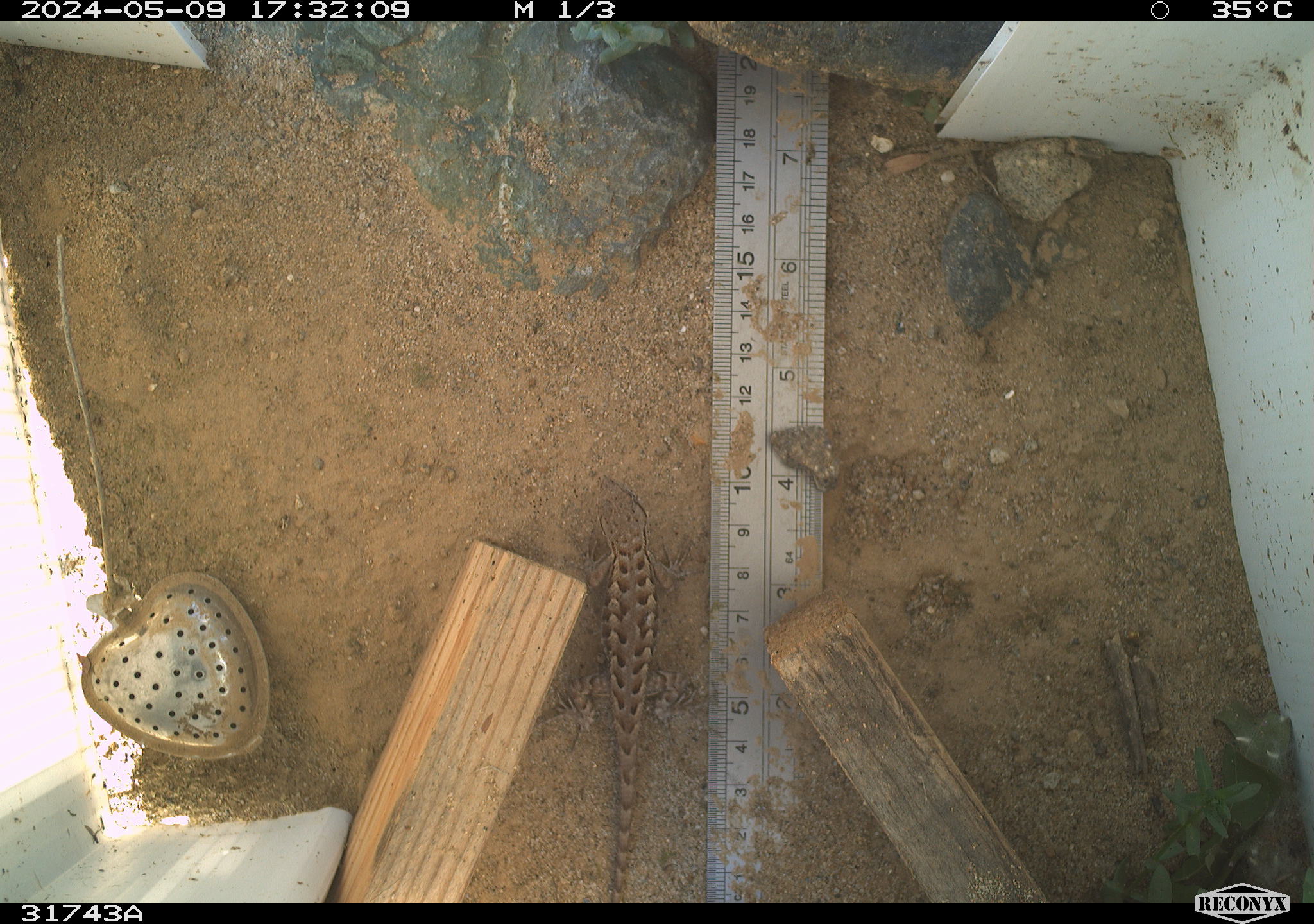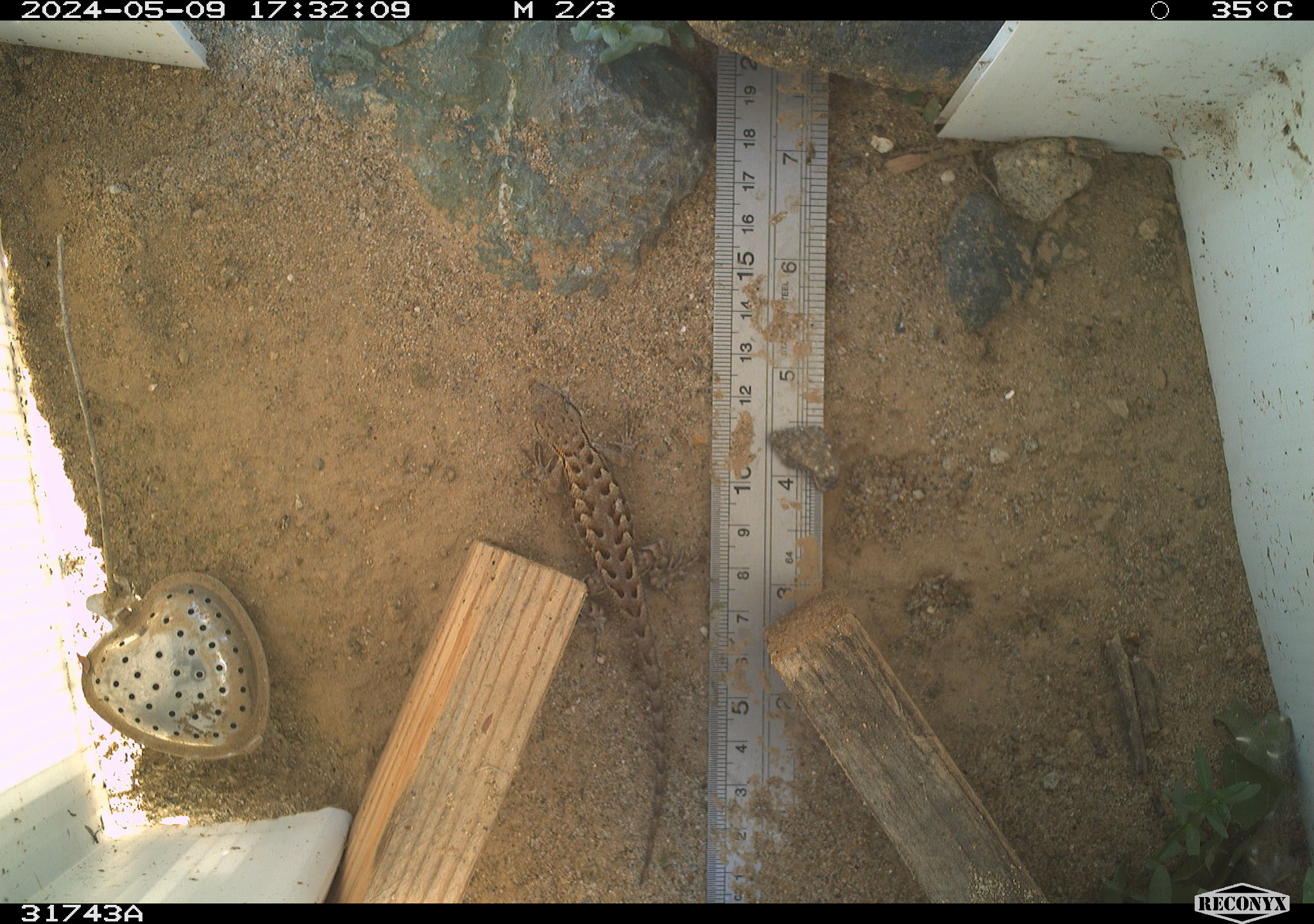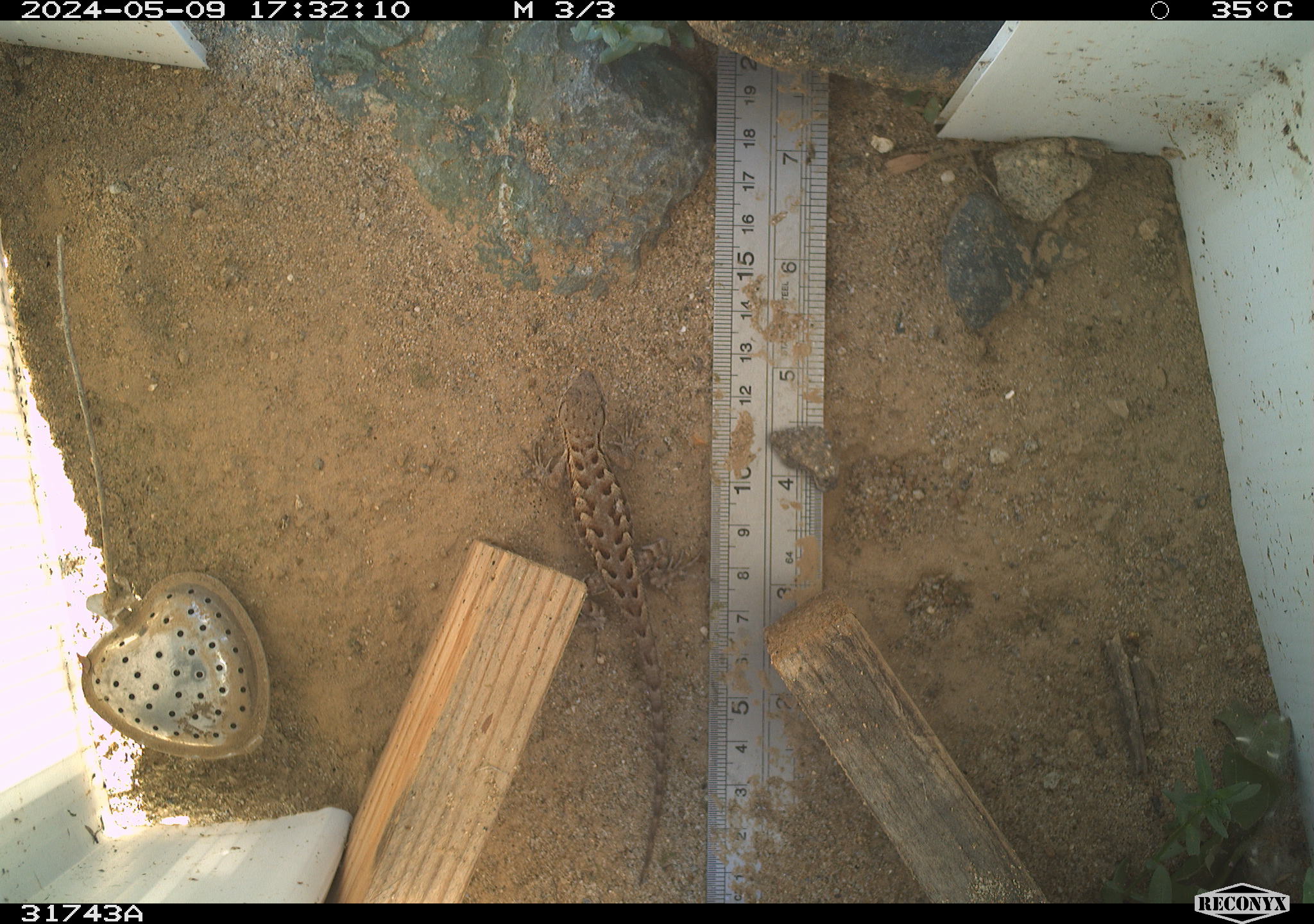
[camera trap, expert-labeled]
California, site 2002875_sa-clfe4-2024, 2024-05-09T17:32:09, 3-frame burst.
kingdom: Animalia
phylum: Chordata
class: Reptilia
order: Squamata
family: Phrynosomatidae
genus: Sceloporus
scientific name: Sceloporus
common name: spiny lizards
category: sceloporus species